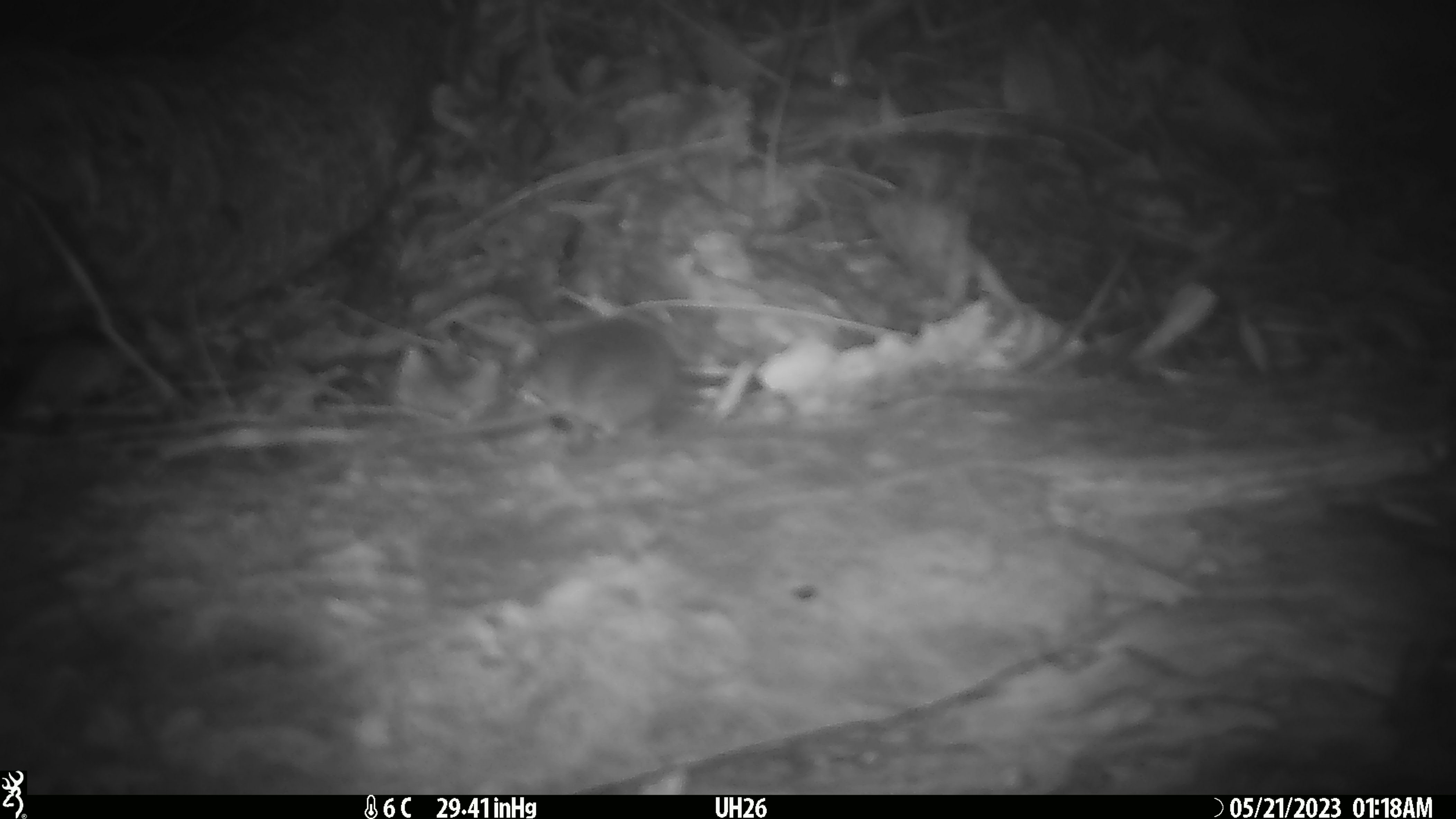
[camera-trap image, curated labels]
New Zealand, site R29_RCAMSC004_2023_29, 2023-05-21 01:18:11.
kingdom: Animalia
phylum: Chordata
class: Mammalia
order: Rodentia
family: Muridae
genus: Mus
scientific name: Mus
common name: mouse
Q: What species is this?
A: Mouse (Mus).